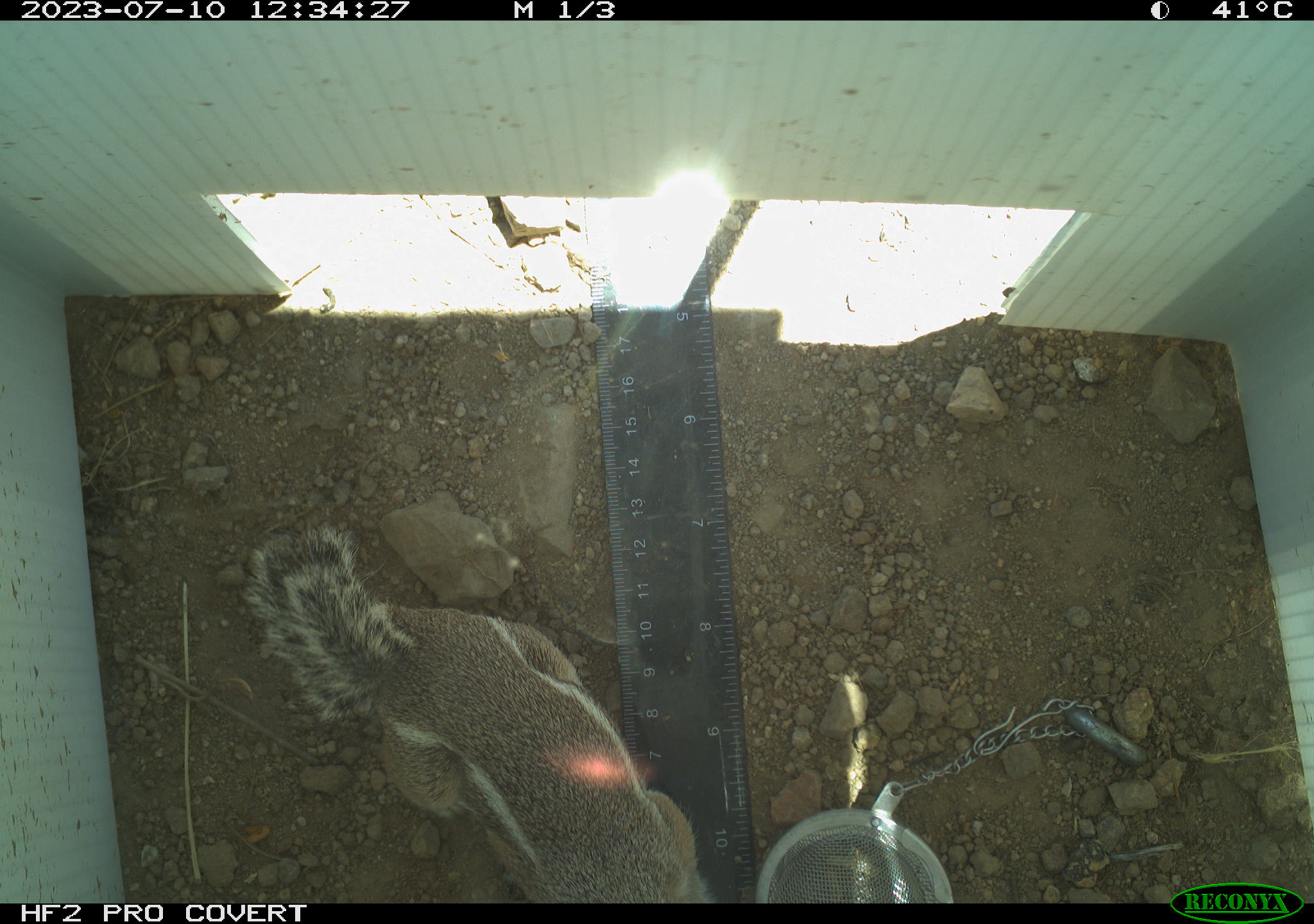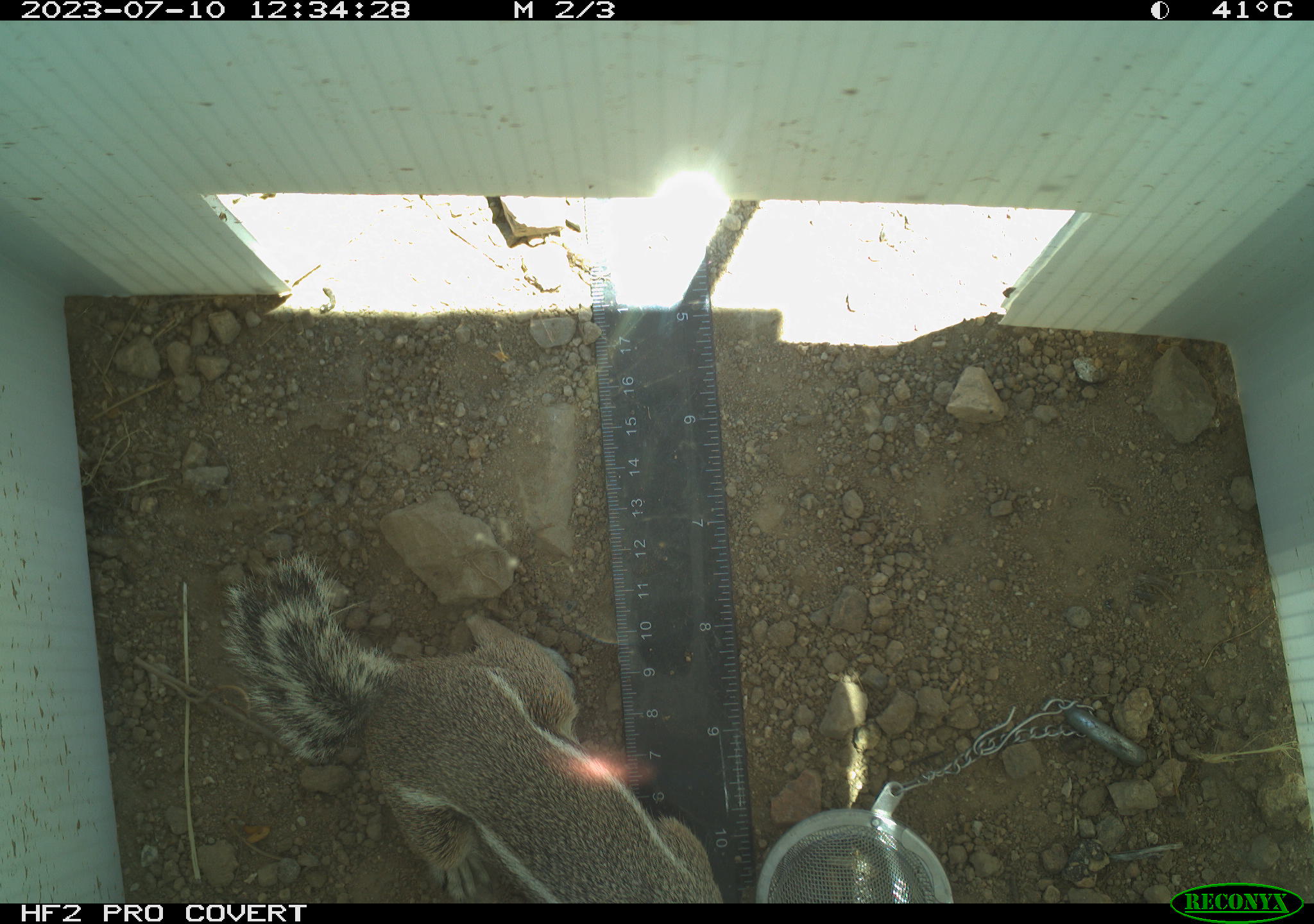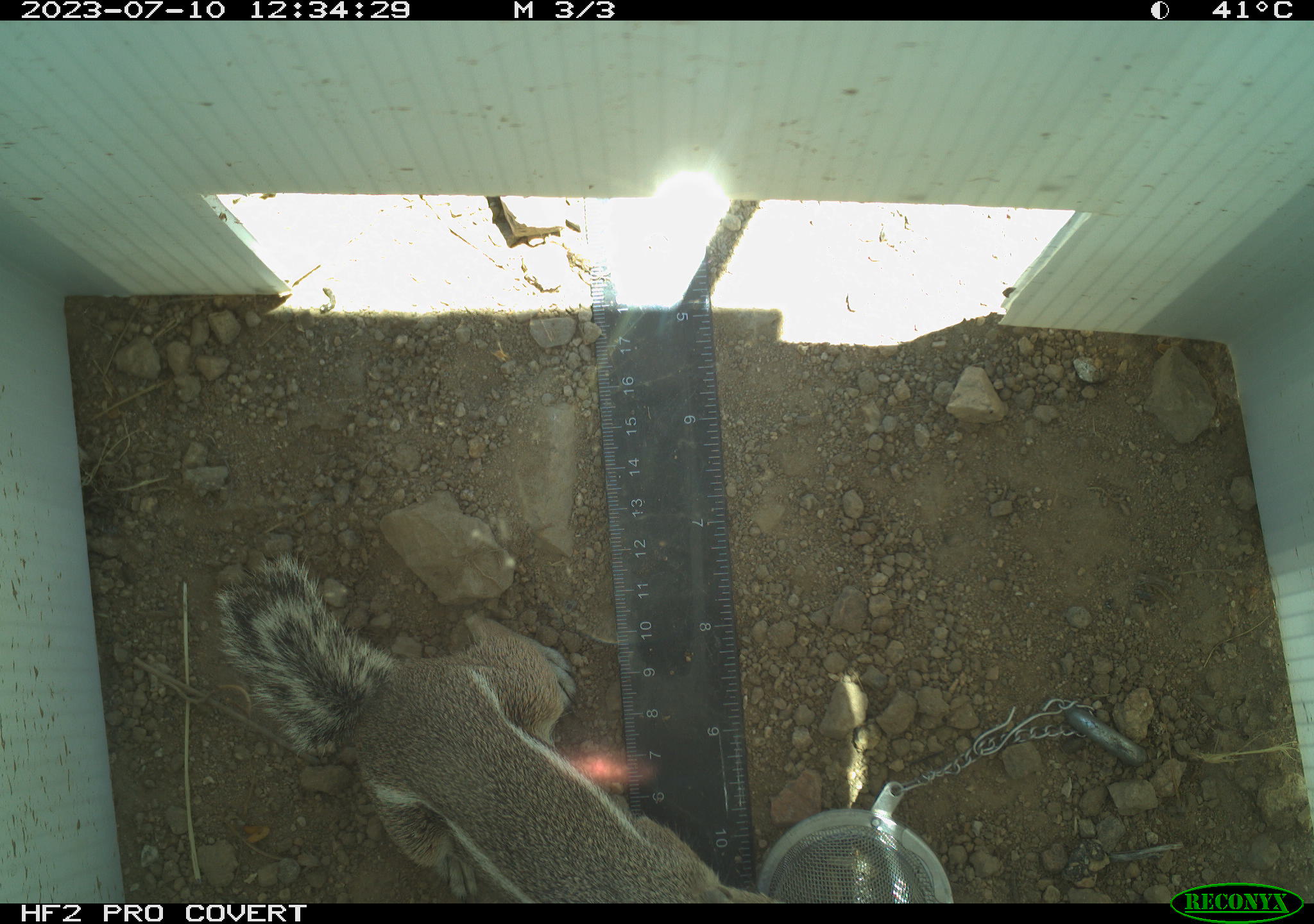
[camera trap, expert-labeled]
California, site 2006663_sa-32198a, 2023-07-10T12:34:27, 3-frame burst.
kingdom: Animalia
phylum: Chordata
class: Mammalia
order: Rodentia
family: Sciuridae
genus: Ammospermophilus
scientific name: Ammospermophilus leucurus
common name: white-tailed antelope squirrel